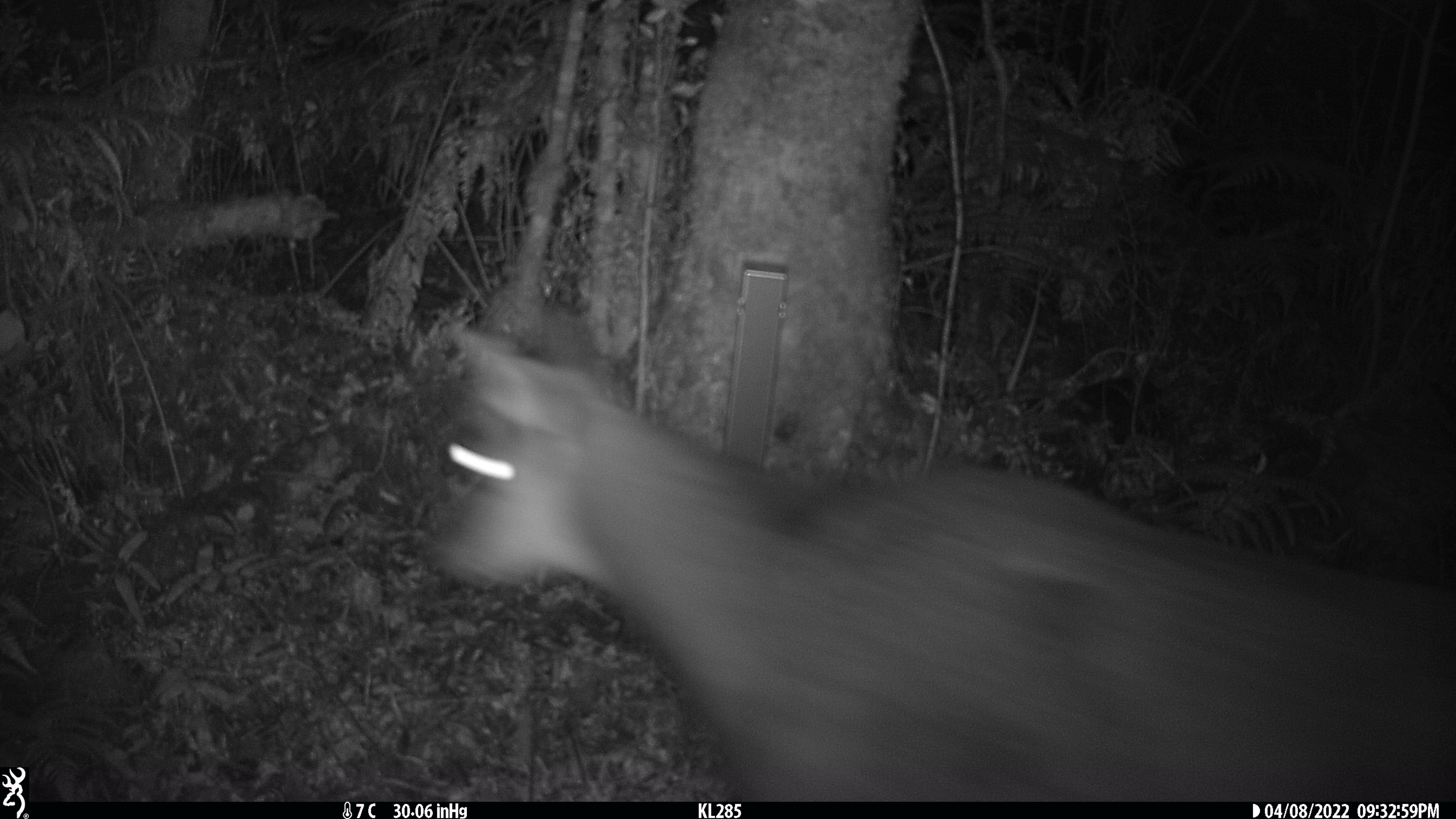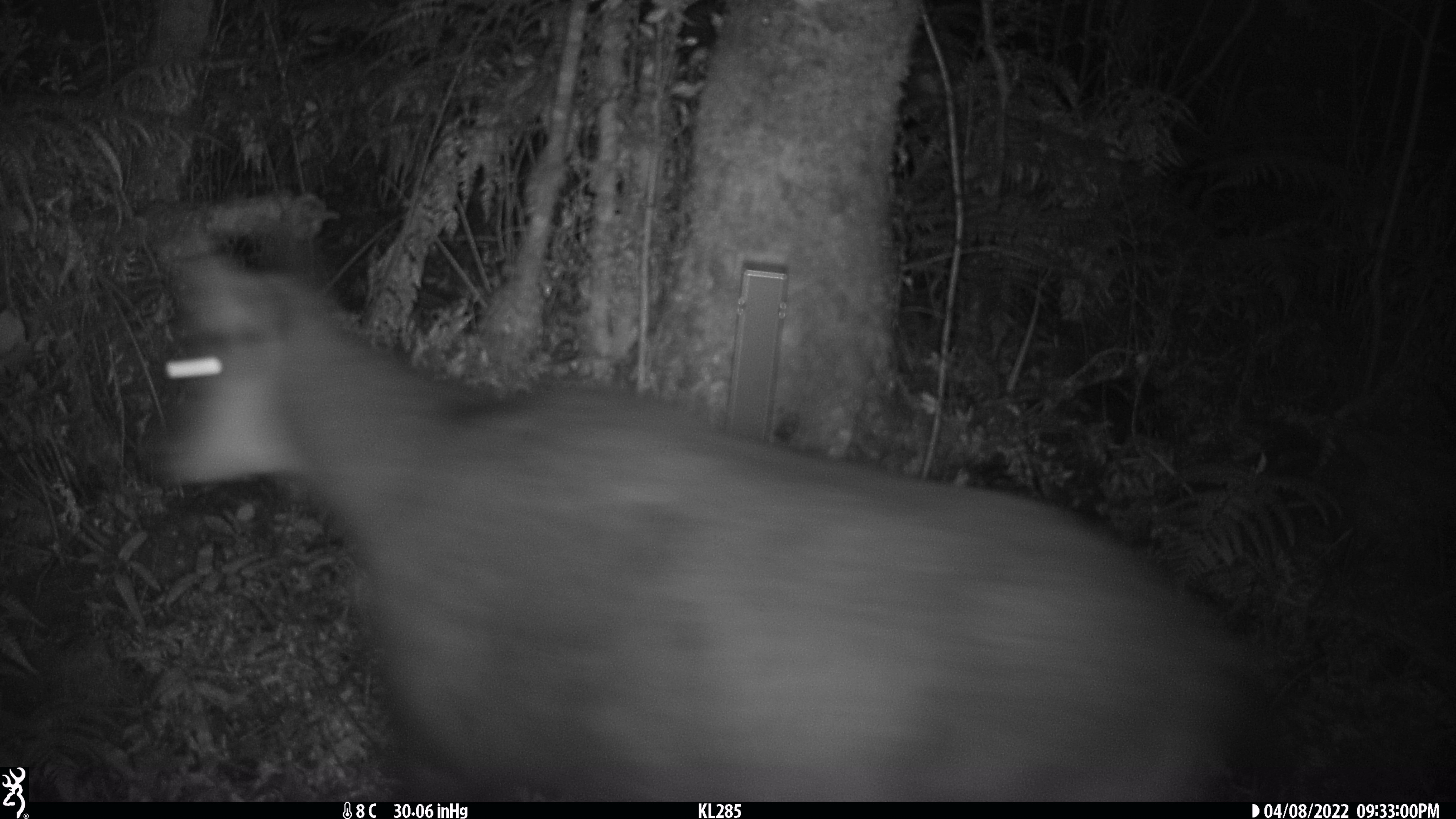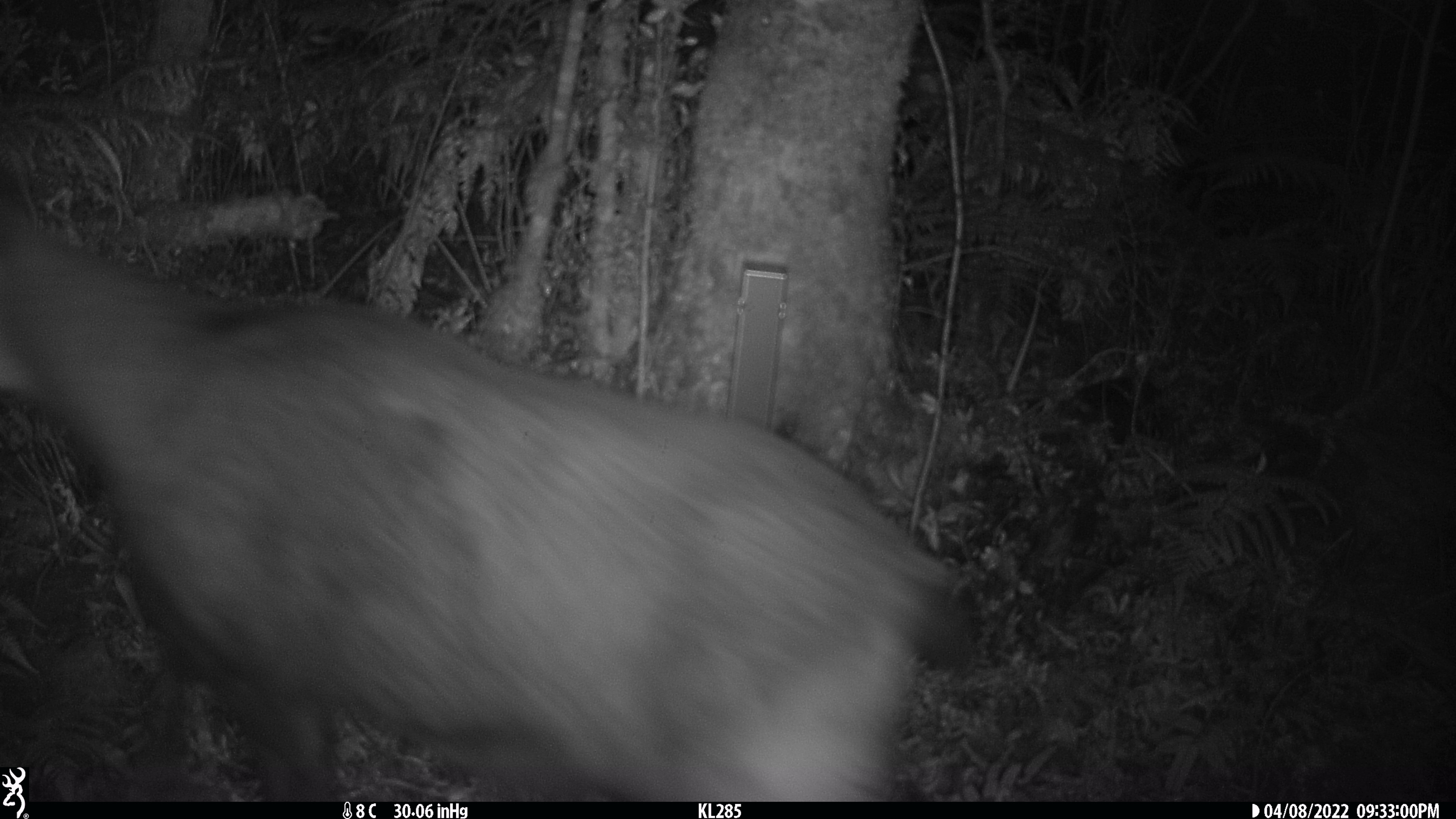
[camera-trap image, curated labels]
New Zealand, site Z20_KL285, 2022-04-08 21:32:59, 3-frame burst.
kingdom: Animalia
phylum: Chordata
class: Mammalia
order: Artiodactyla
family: Bovidae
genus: Rupicapra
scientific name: Rupicapra rupicapra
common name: alpine chamois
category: chamois